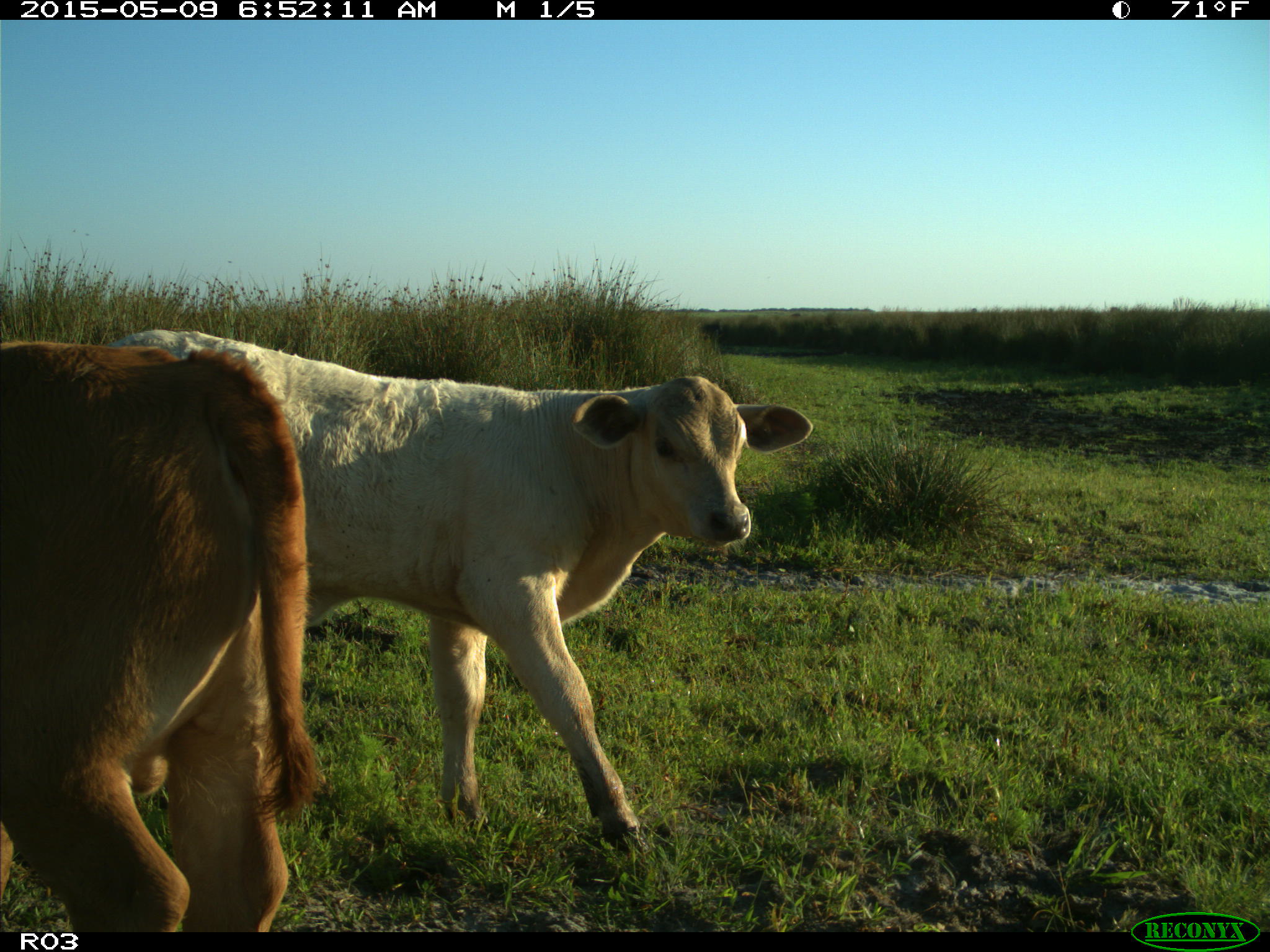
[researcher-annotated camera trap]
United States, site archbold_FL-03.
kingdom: Animalia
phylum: Chordata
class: Mammalia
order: Artiodactyla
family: Bovidae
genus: Bos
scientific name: Bos taurus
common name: domestic cow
Bos taurus (domestic cow).